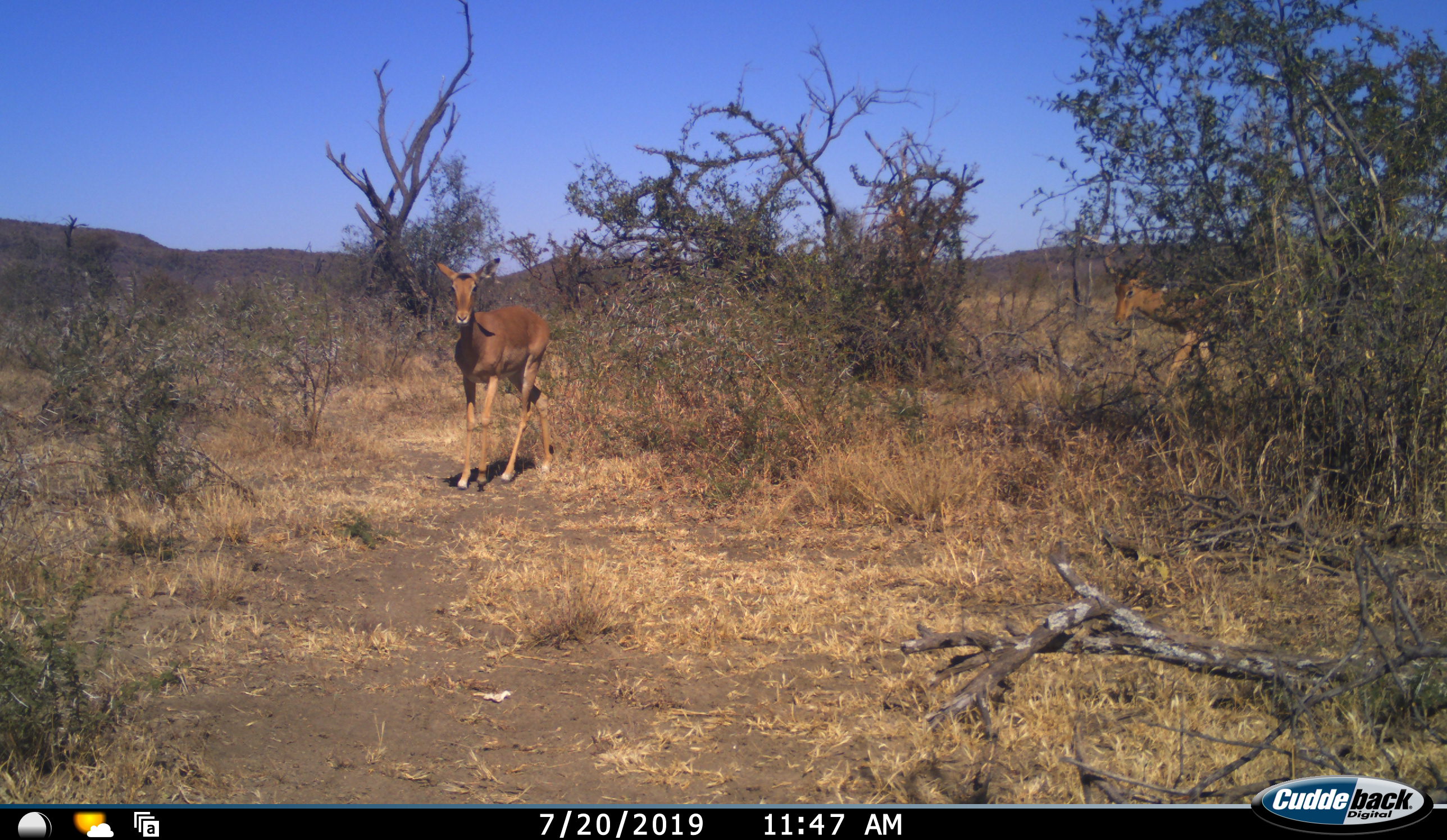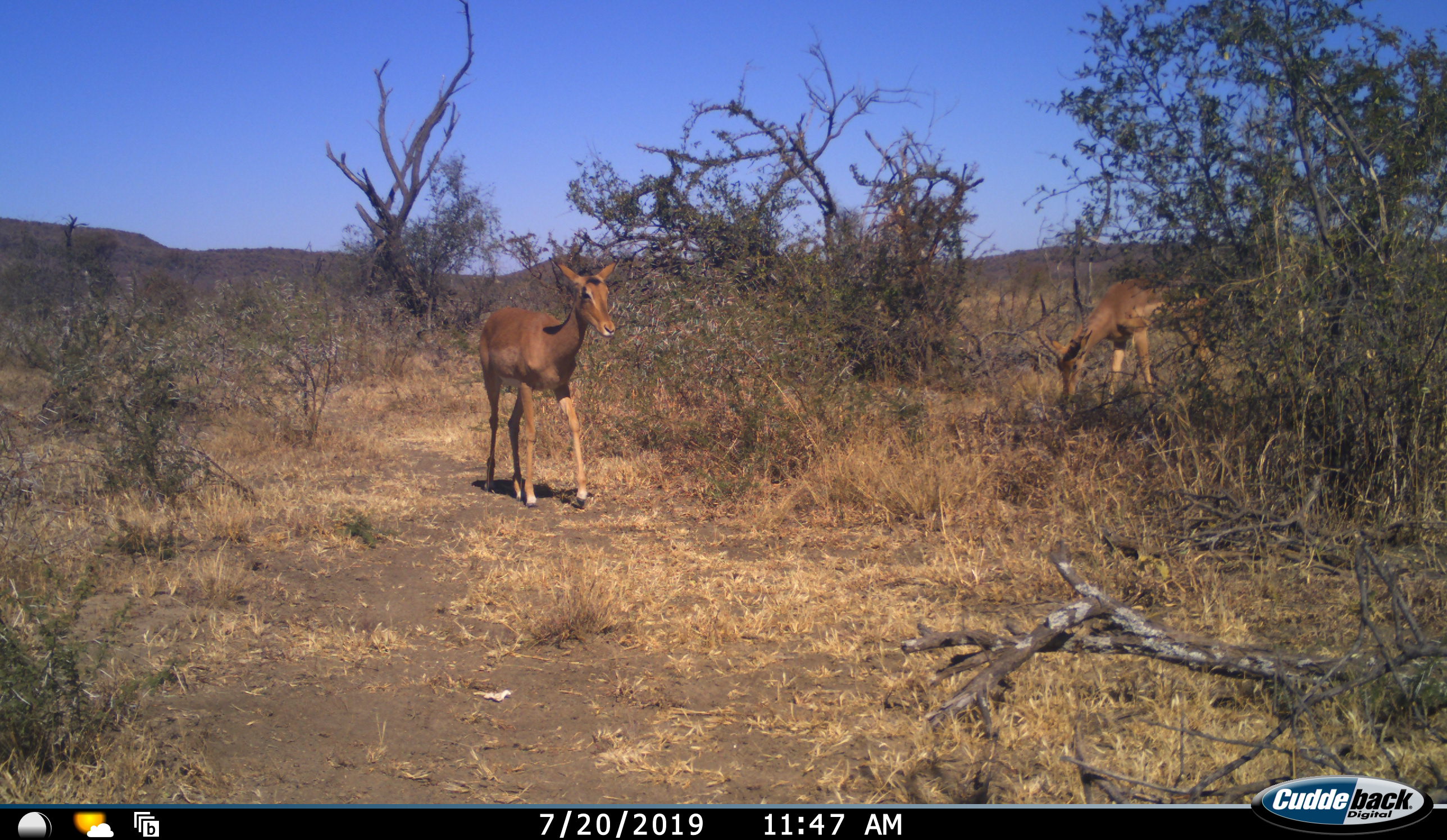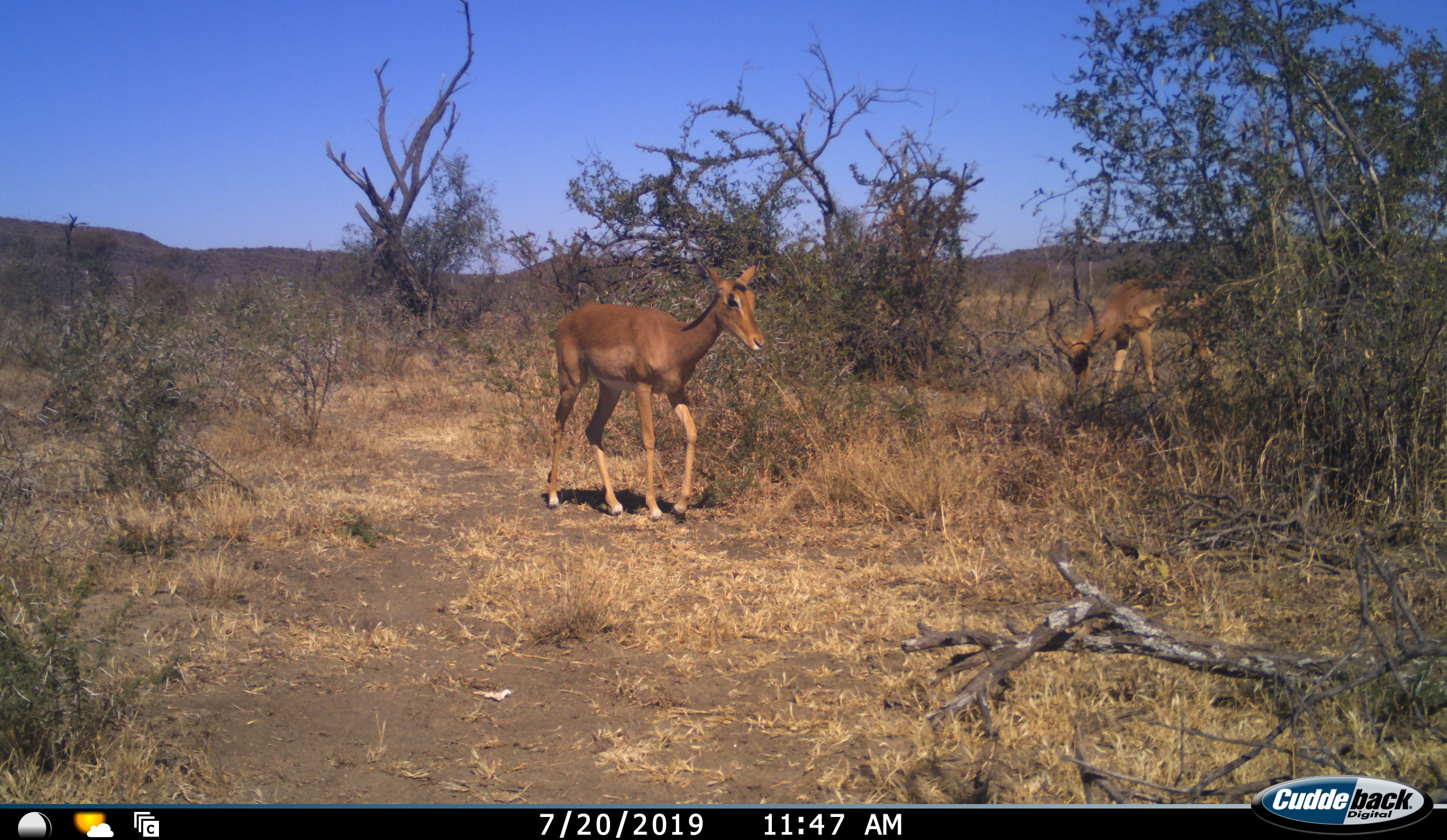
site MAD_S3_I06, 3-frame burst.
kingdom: Animalia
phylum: Chordata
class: Mammalia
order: Artiodactyla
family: Bovidae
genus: Aepyceros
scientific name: Aepyceros melampus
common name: impala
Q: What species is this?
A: Impala (Aepyceros melampus).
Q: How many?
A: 2.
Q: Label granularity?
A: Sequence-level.